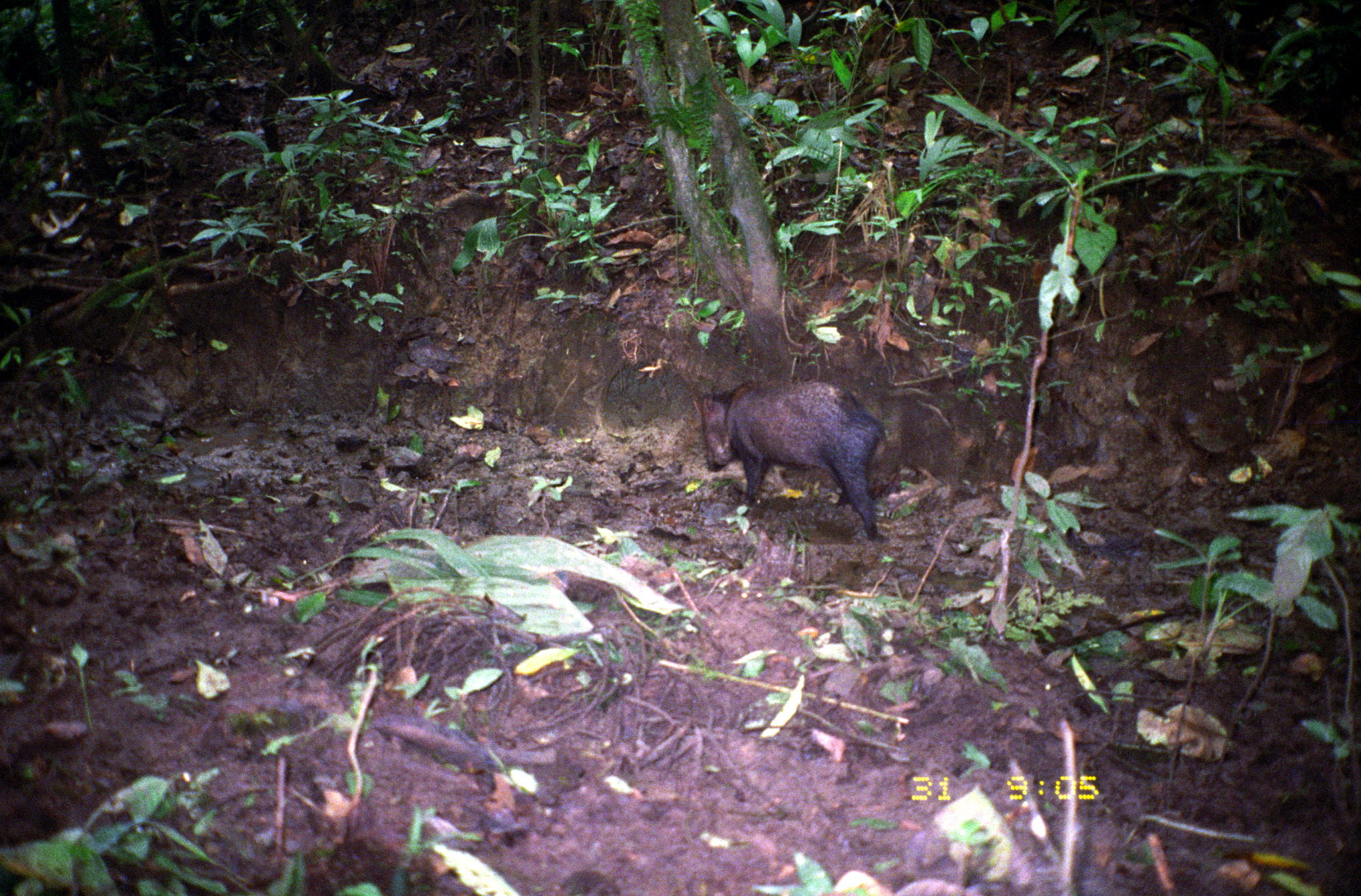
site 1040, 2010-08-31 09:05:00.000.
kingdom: Animalia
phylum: Chordata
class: Mammalia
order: Artiodactyla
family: Tayassuidae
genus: Pecari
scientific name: Pecari tajacu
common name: collared peccary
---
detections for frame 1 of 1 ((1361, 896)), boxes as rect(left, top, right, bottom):
pecari tajacu: rect(703, 380, 891, 543)